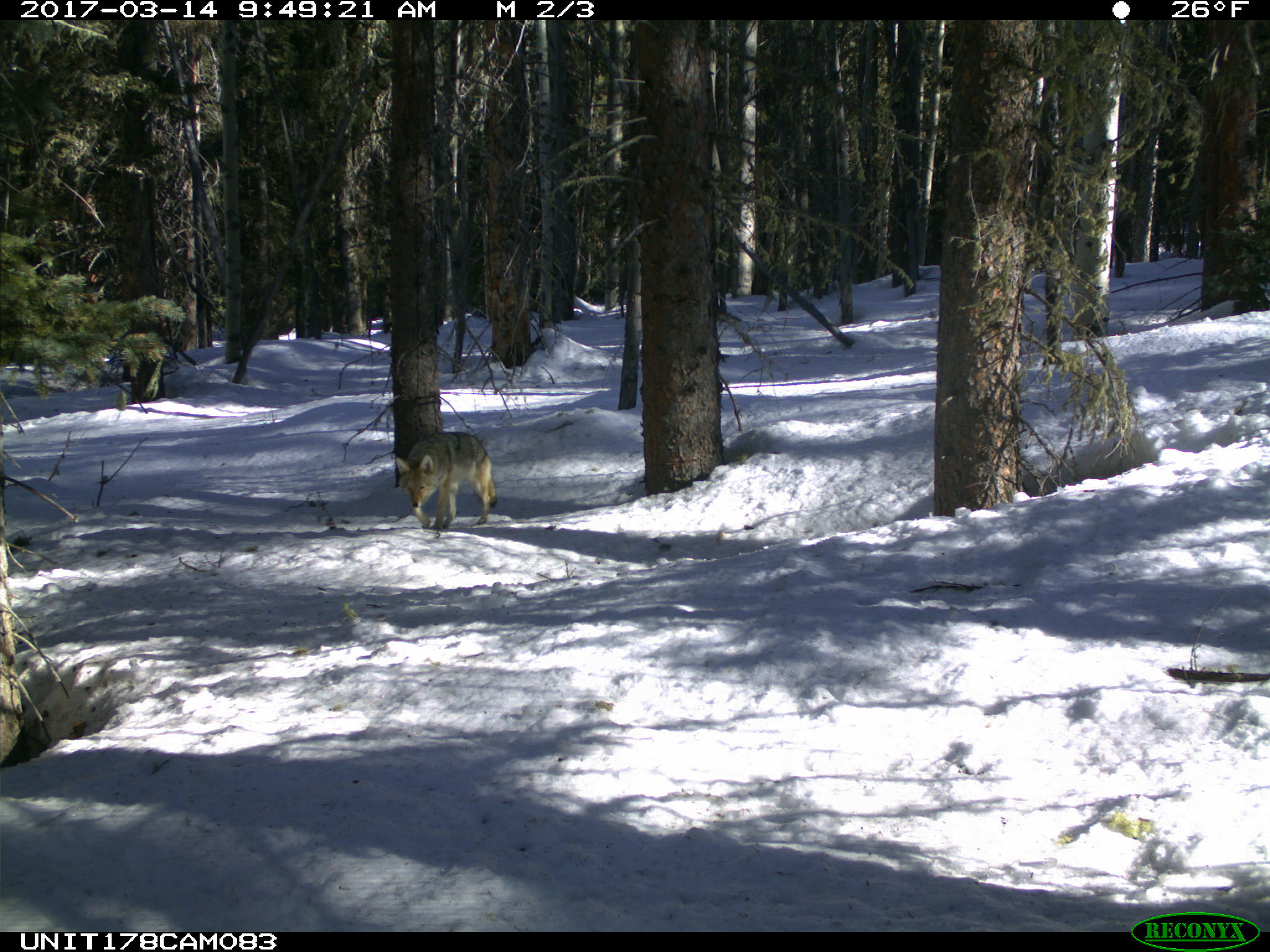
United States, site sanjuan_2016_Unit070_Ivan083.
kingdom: Animalia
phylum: Chordata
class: Mammalia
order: Carnivora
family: Canidae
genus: Canis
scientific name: Canis latrans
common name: coyote